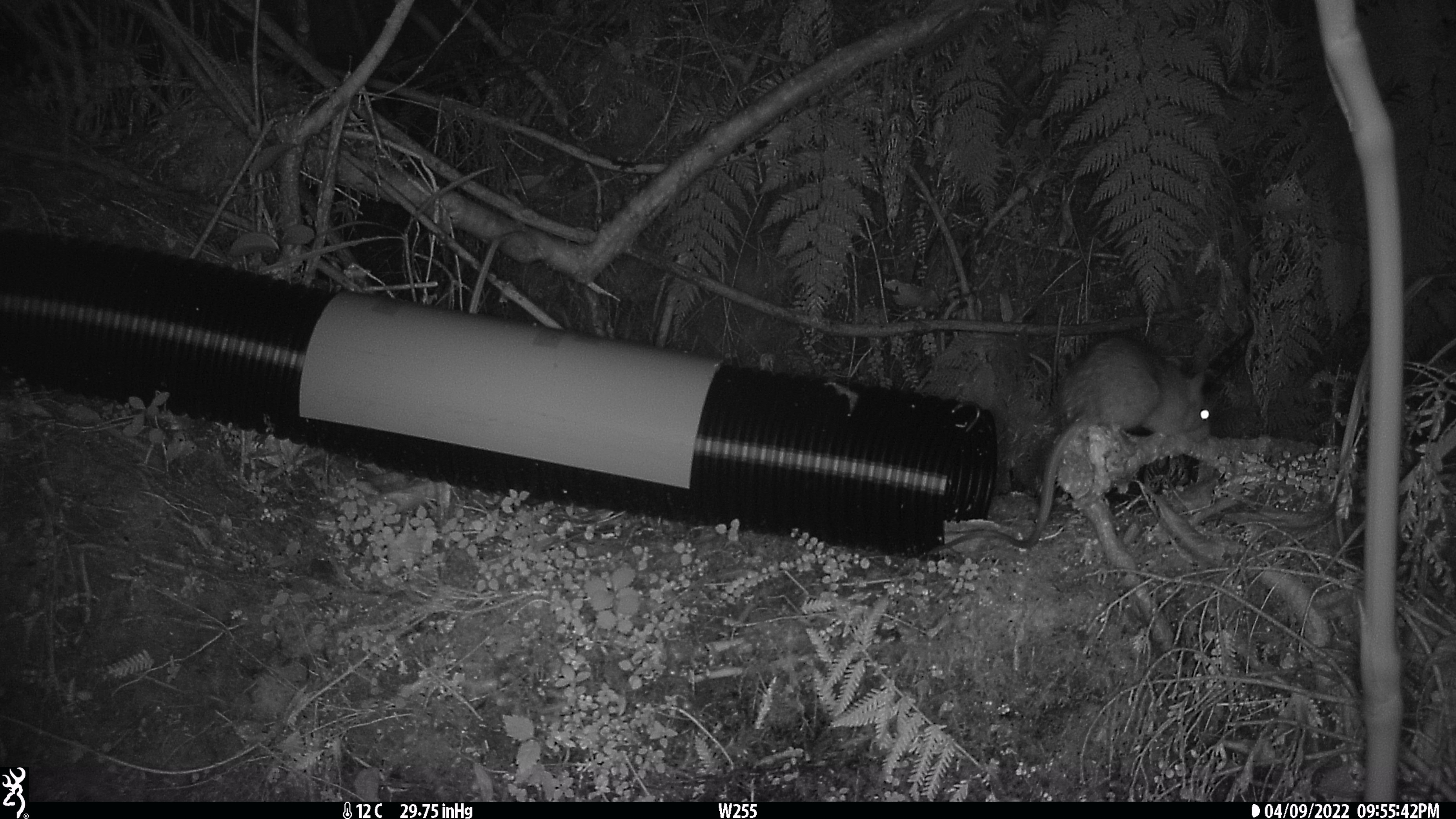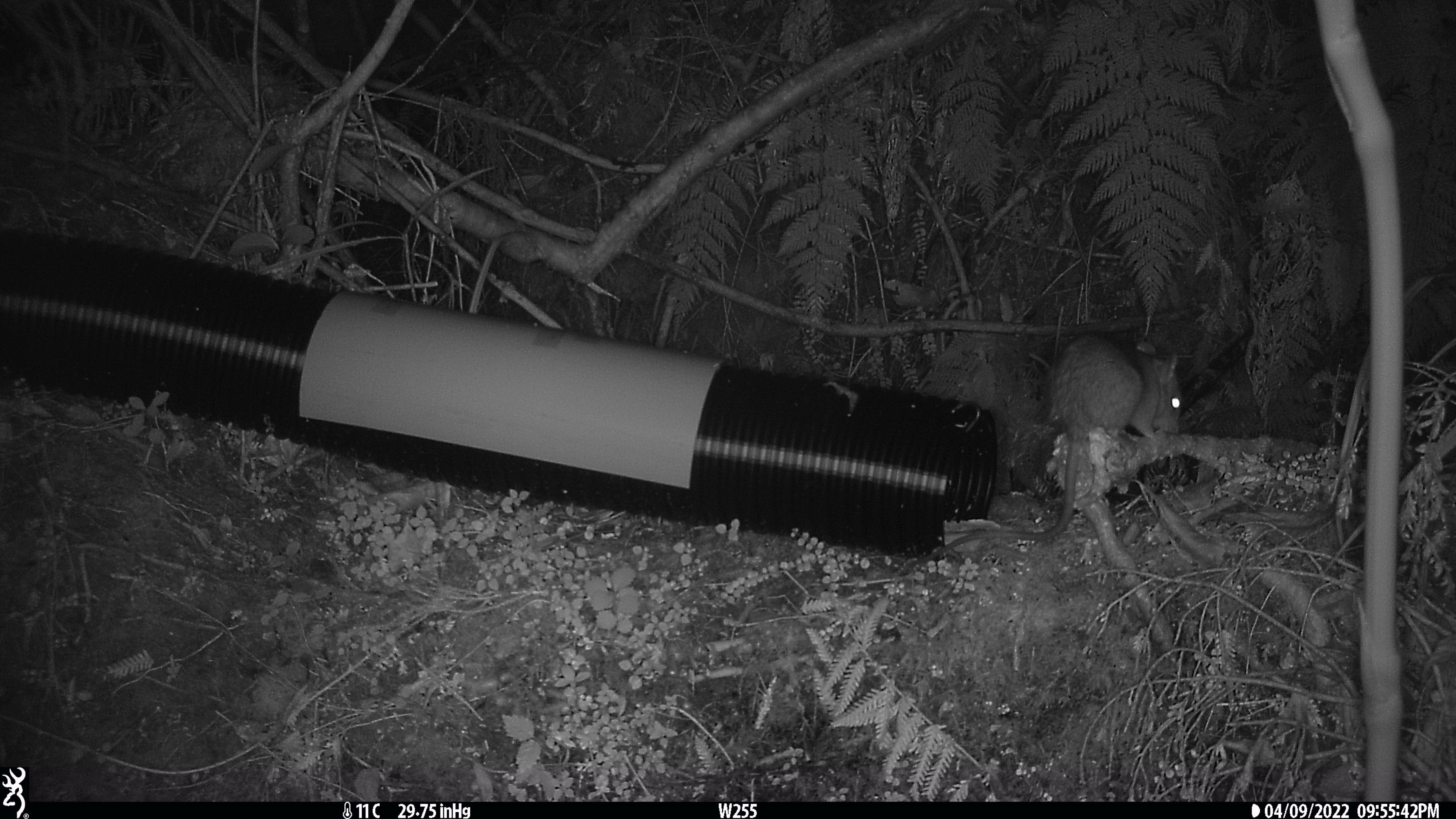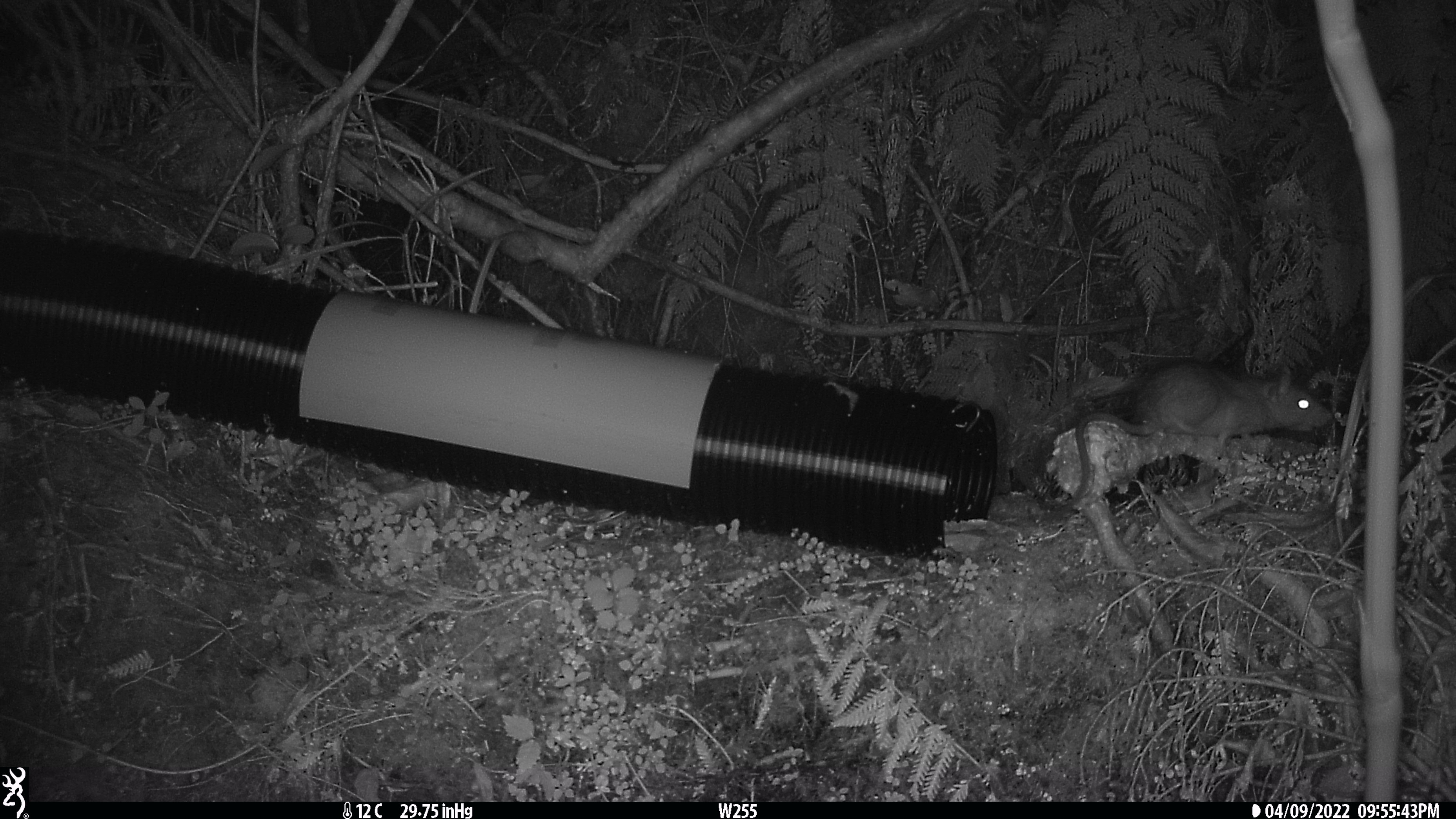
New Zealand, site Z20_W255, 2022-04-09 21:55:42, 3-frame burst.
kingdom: Animalia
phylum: Chordata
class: Mammalia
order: Rodentia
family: Muridae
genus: Rattus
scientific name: Rattus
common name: rat